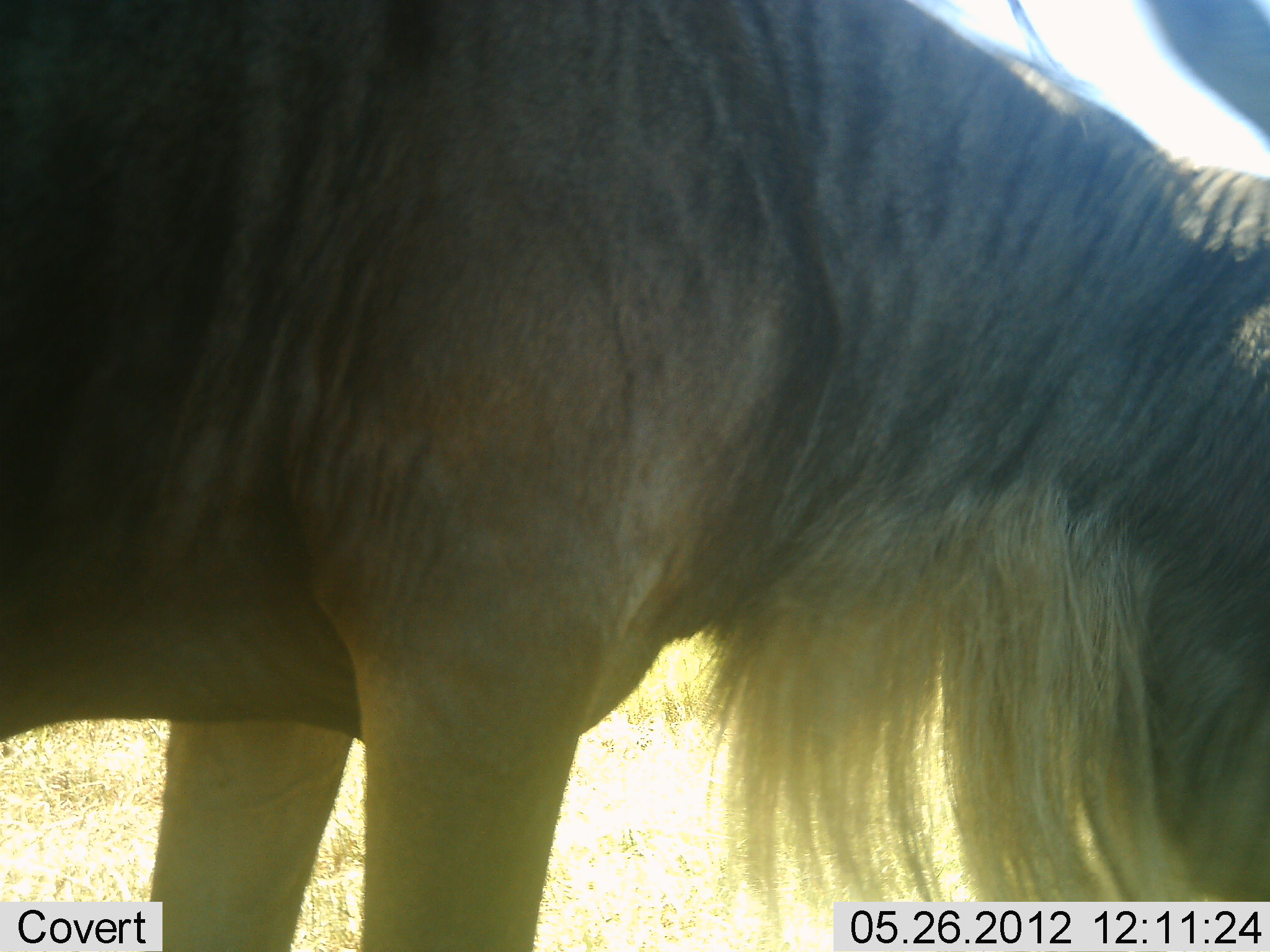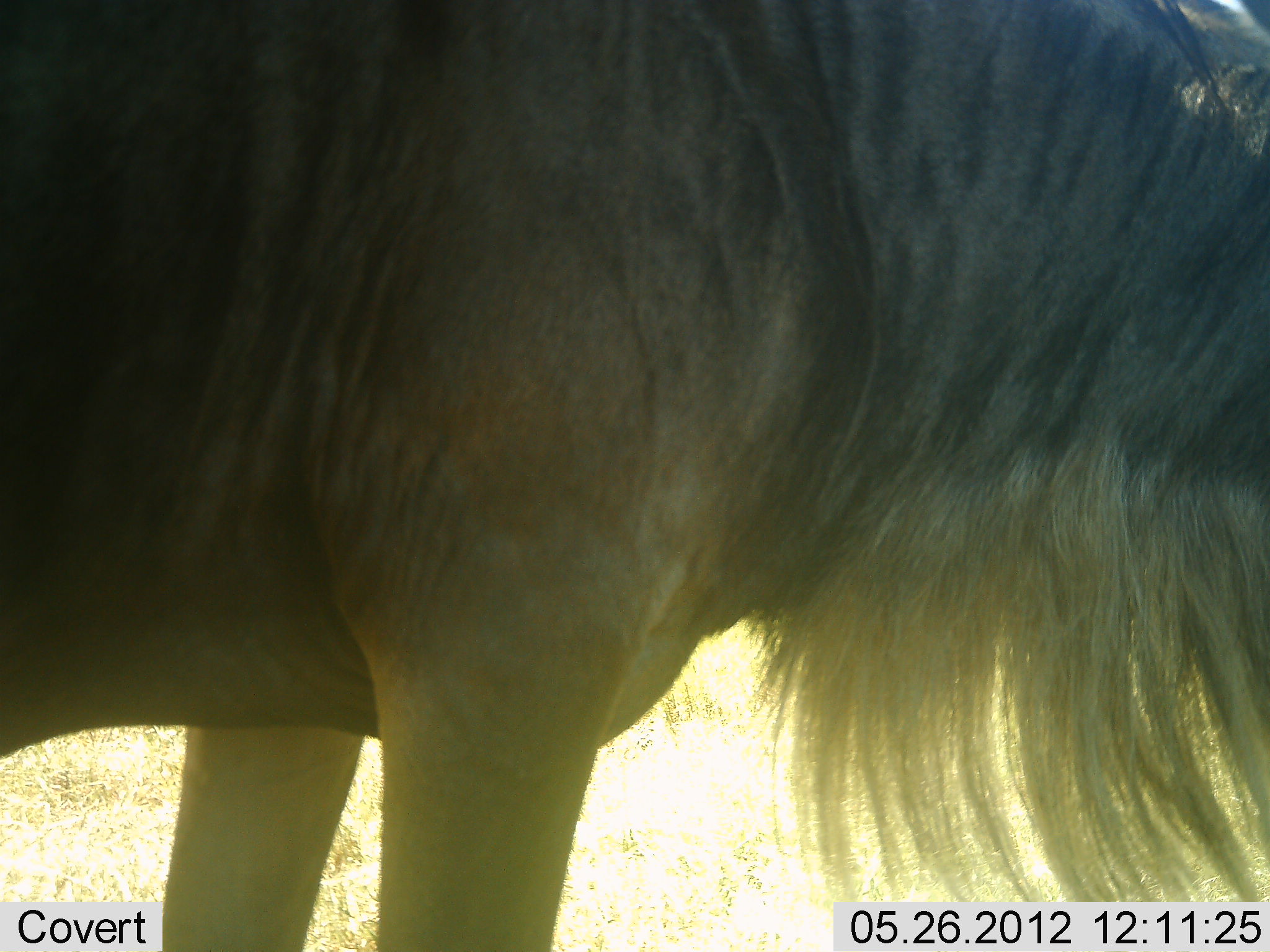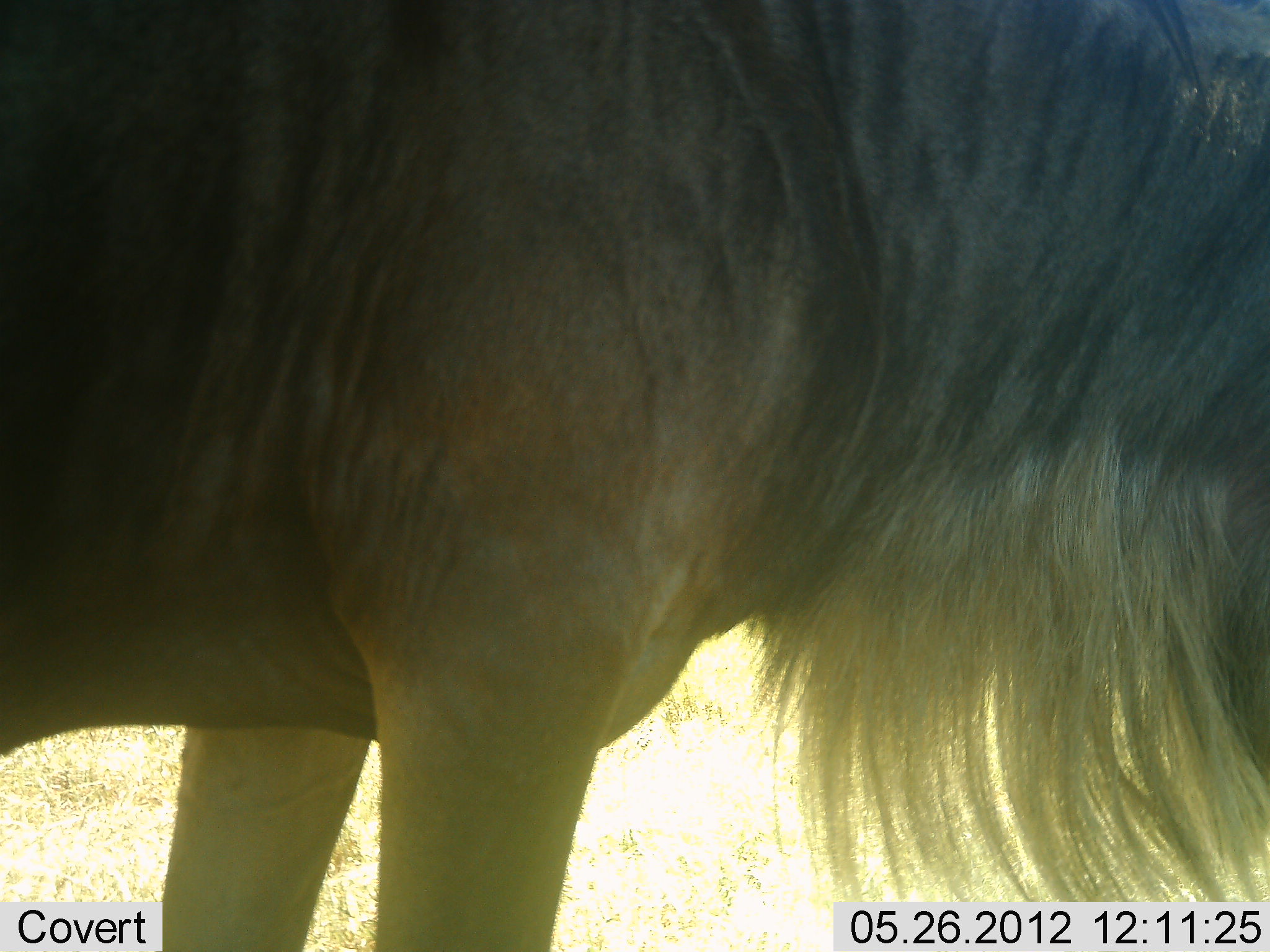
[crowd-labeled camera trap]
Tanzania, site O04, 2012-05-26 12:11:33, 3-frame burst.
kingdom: Animalia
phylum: Chordata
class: Mammalia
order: Artiodactyla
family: Bovidae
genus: Connochaetes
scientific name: Connochaetes taurinus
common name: blue wildebeest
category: wildebeest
Wildebeest (blue wildebeest) (Connochaetes taurinus), count 1. Behavior (volunteer vote fractions): standing 80%, resting 0%, moving 0%, interacting 0%. Young present (vote fraction): 0%. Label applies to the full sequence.